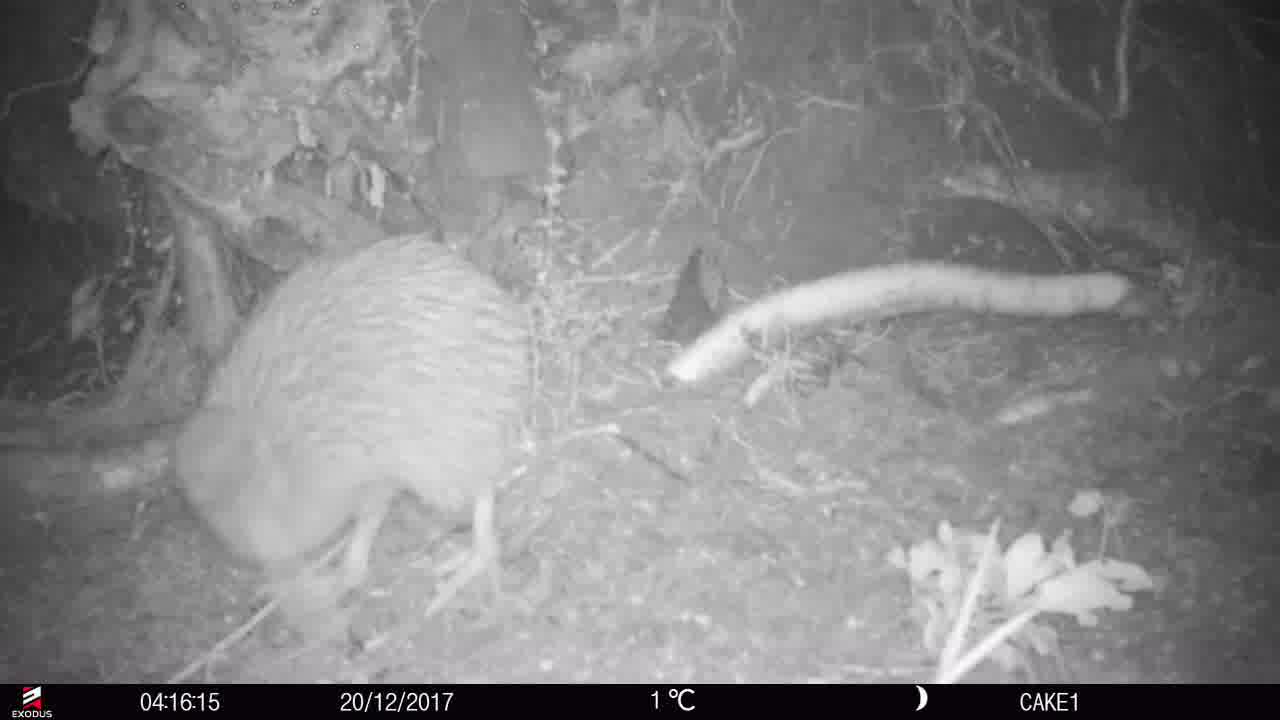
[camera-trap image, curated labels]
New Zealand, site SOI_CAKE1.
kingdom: Animalia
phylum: Chordata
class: Aves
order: Apterygiformes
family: Apterygidae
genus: Apteryx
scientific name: Apteryx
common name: kiwi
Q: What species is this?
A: Kiwi (Apteryx).